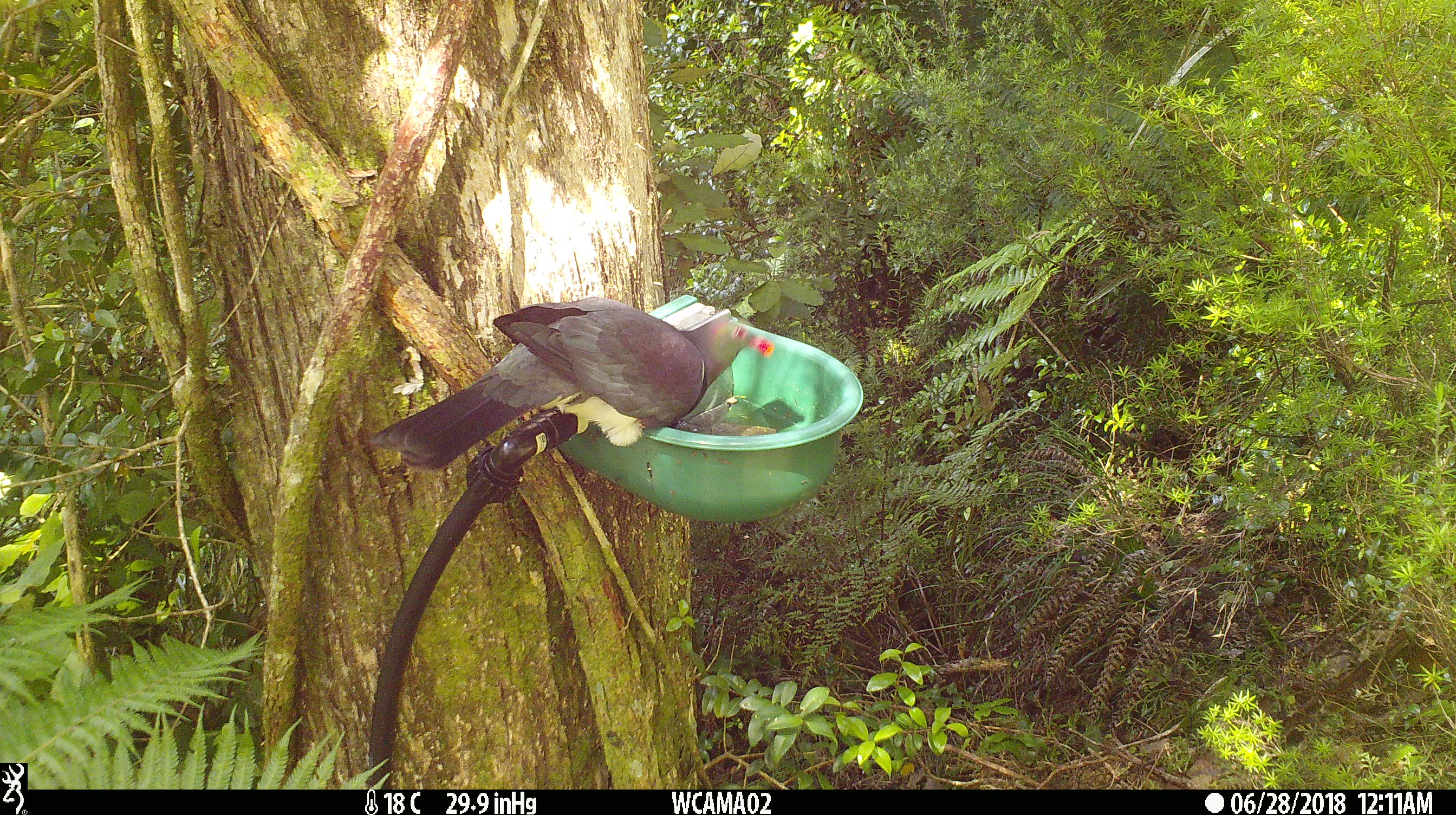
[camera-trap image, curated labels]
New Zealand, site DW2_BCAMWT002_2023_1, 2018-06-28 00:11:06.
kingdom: Animalia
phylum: Chordata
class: Aves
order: Columbiformes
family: Columbidae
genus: Hemiphaga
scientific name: Hemiphaga novaeseelandiae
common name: new zealand pigeon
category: kereru